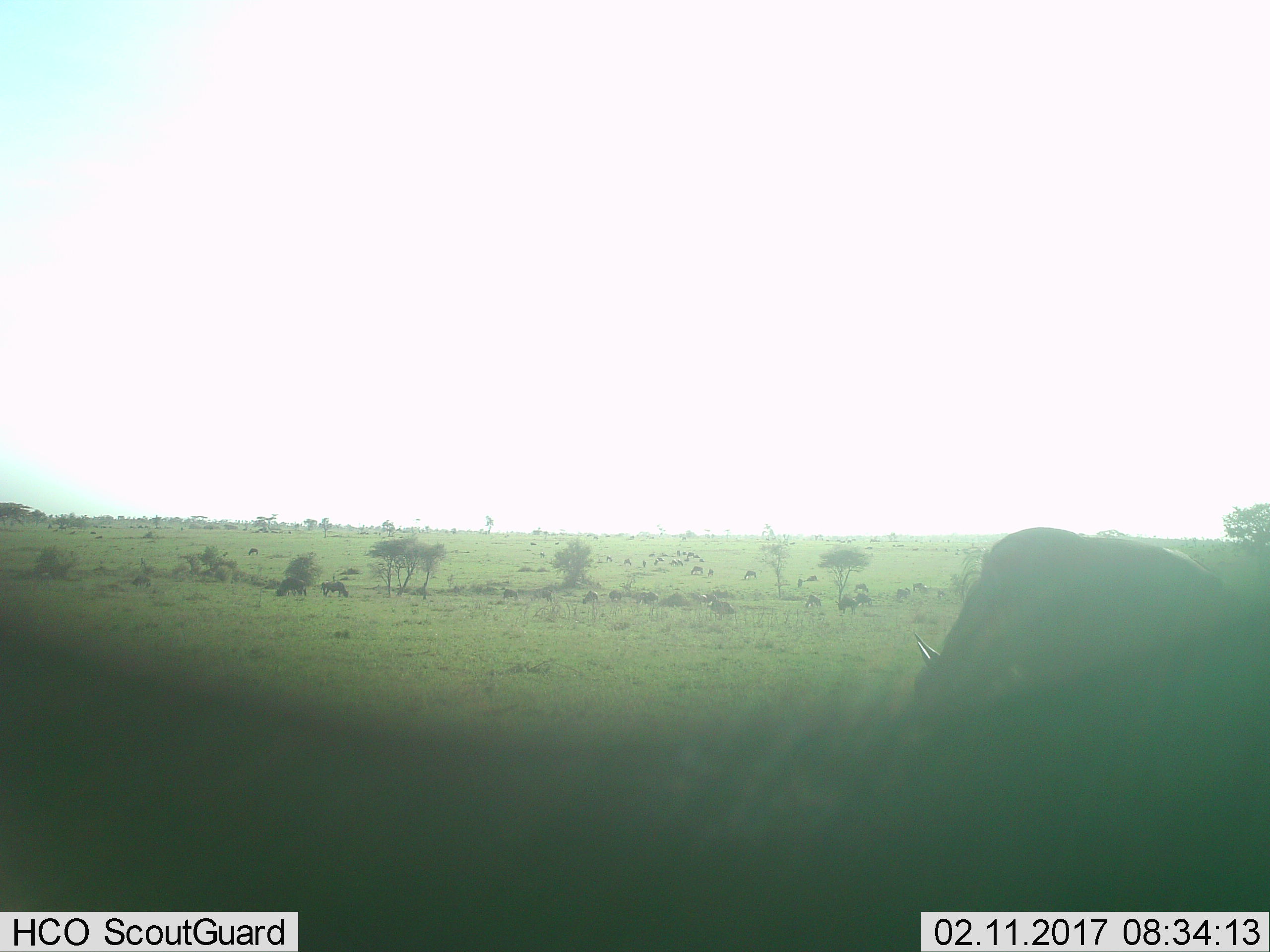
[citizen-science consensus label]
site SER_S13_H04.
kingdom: Animalia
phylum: Chordata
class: Mammalia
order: Artiodactyla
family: Bovidae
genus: Connochaetes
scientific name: Connochaetes taurinus taurinus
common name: blue wildebeest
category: wildebeestblue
Wildebeestblue (blue wildebeest) (Connochaetes taurinus taurinus), count 11-50. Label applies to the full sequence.